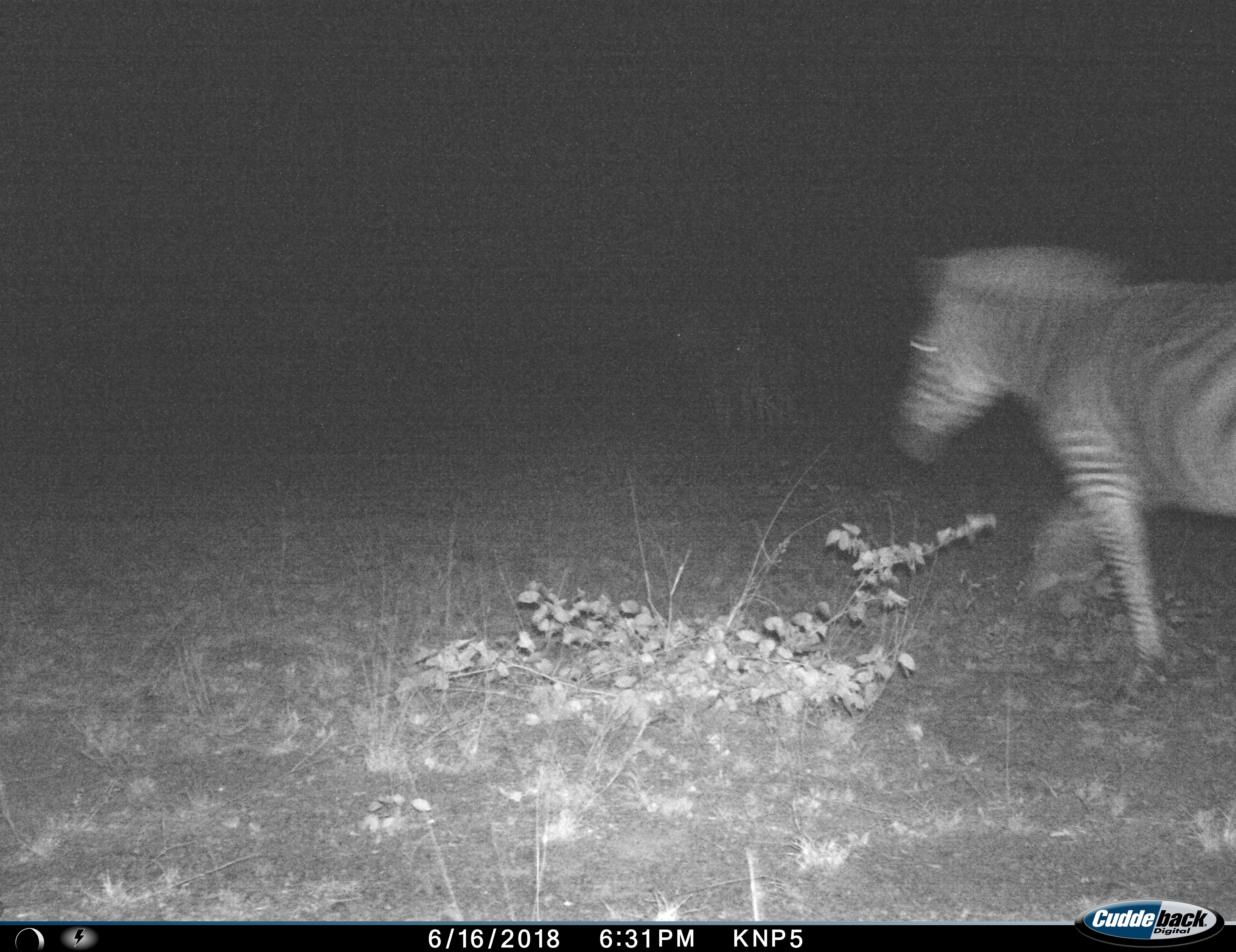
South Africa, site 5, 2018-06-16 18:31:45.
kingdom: Animalia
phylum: Chordata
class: Mammalia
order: Perissodactyla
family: Equidae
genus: Equus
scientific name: Equus quagga burchellii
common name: burchell's zebra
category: zebraburchells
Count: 3.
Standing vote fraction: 40%.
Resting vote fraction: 0%.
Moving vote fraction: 100%.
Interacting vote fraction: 0%.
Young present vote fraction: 20%.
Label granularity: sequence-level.